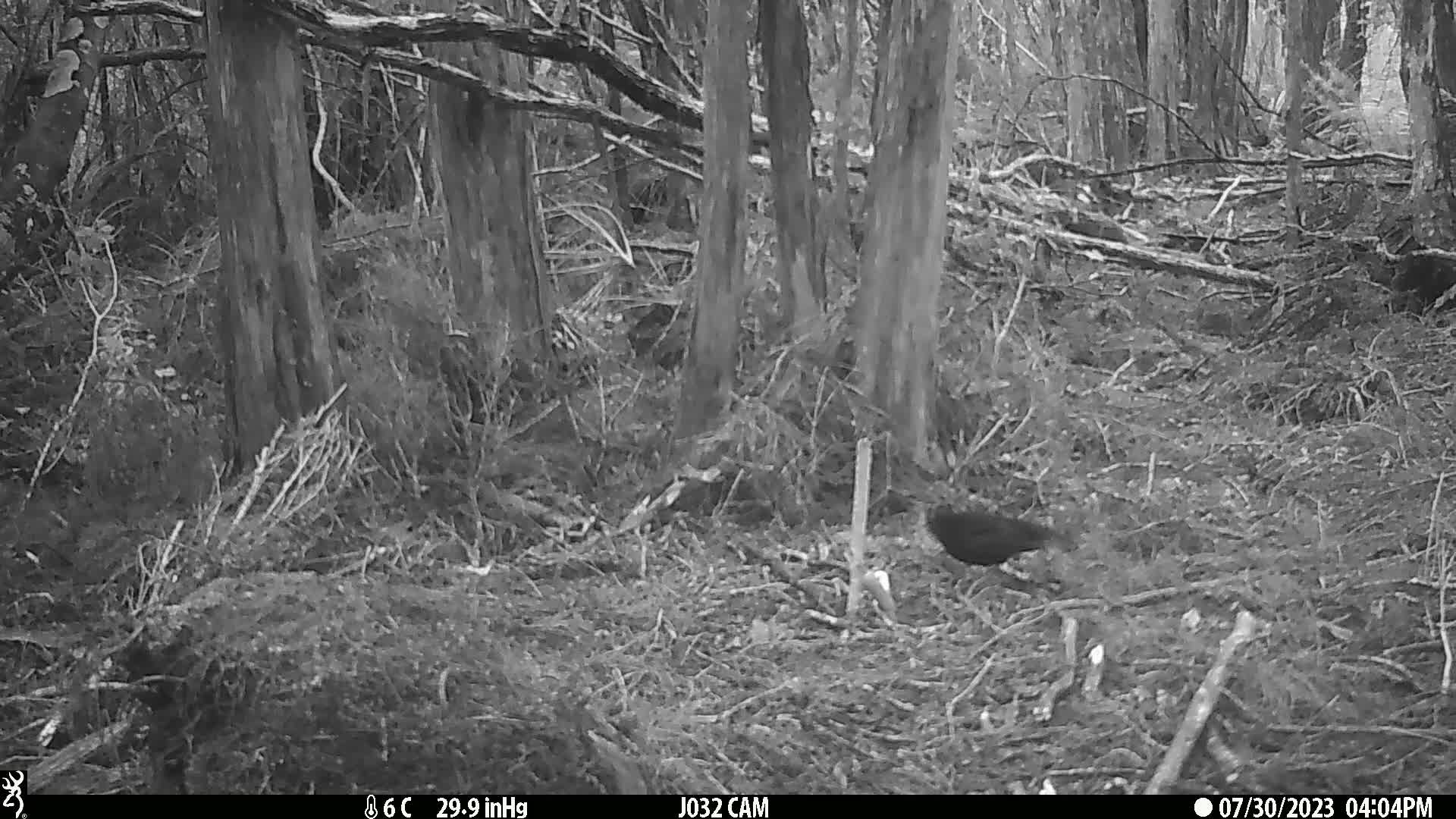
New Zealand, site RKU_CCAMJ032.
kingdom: Animalia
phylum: Chordata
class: Aves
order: Passeriformes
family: Turdidae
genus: Turdus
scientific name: Turdus merula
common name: eurasian blackbird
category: blackbird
Blackbird (eurasian blackbird) (Turdus merula).